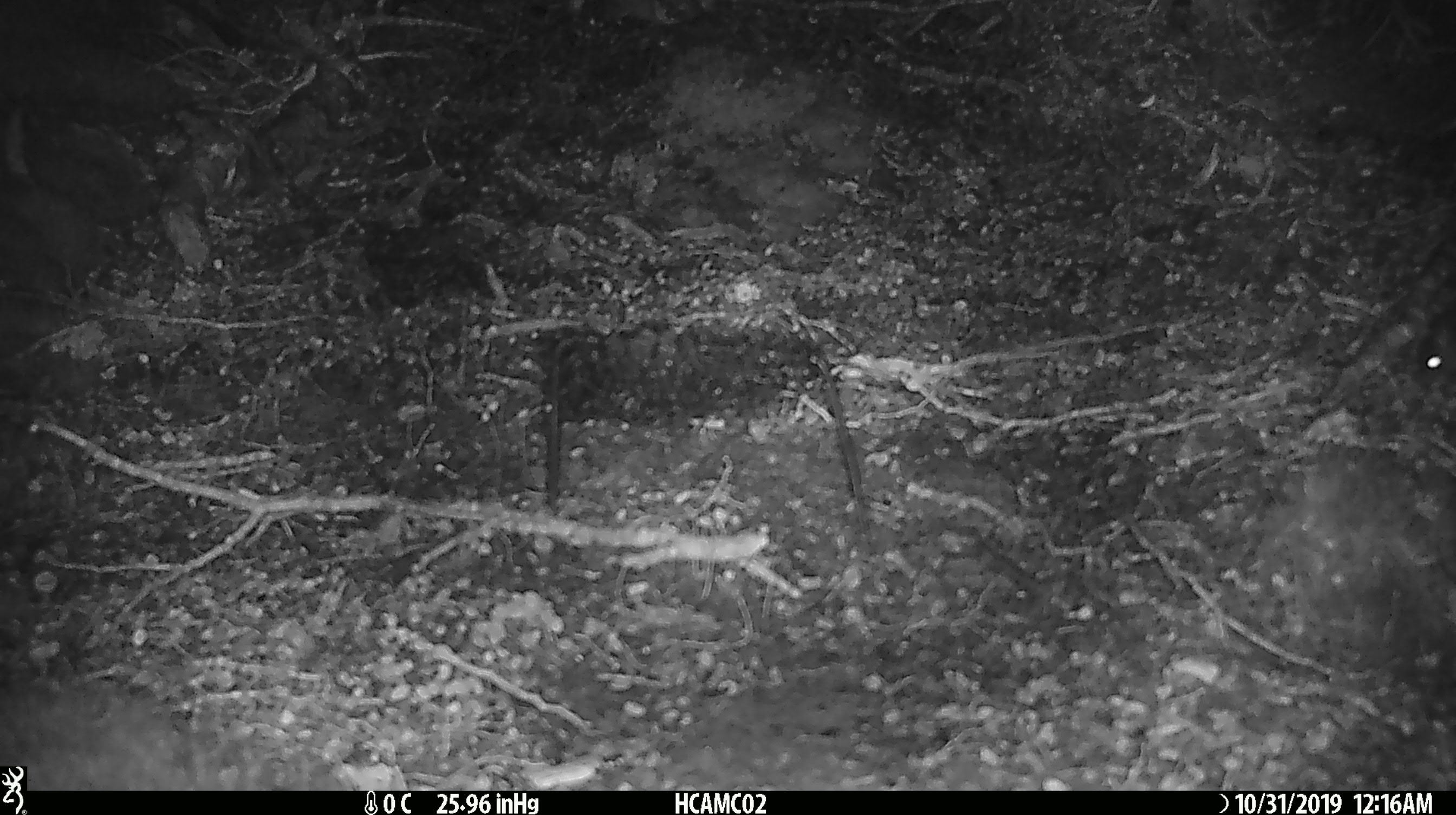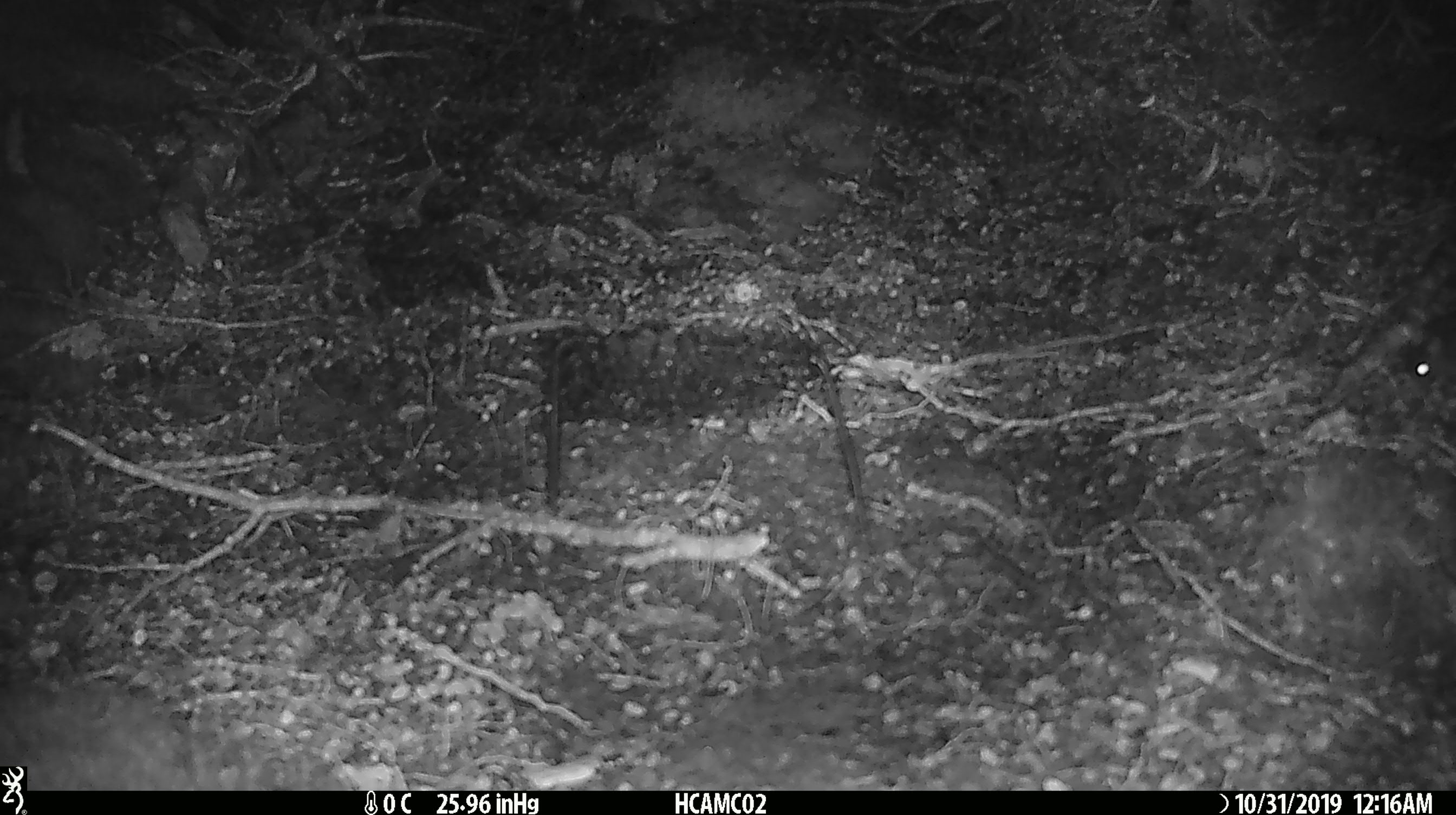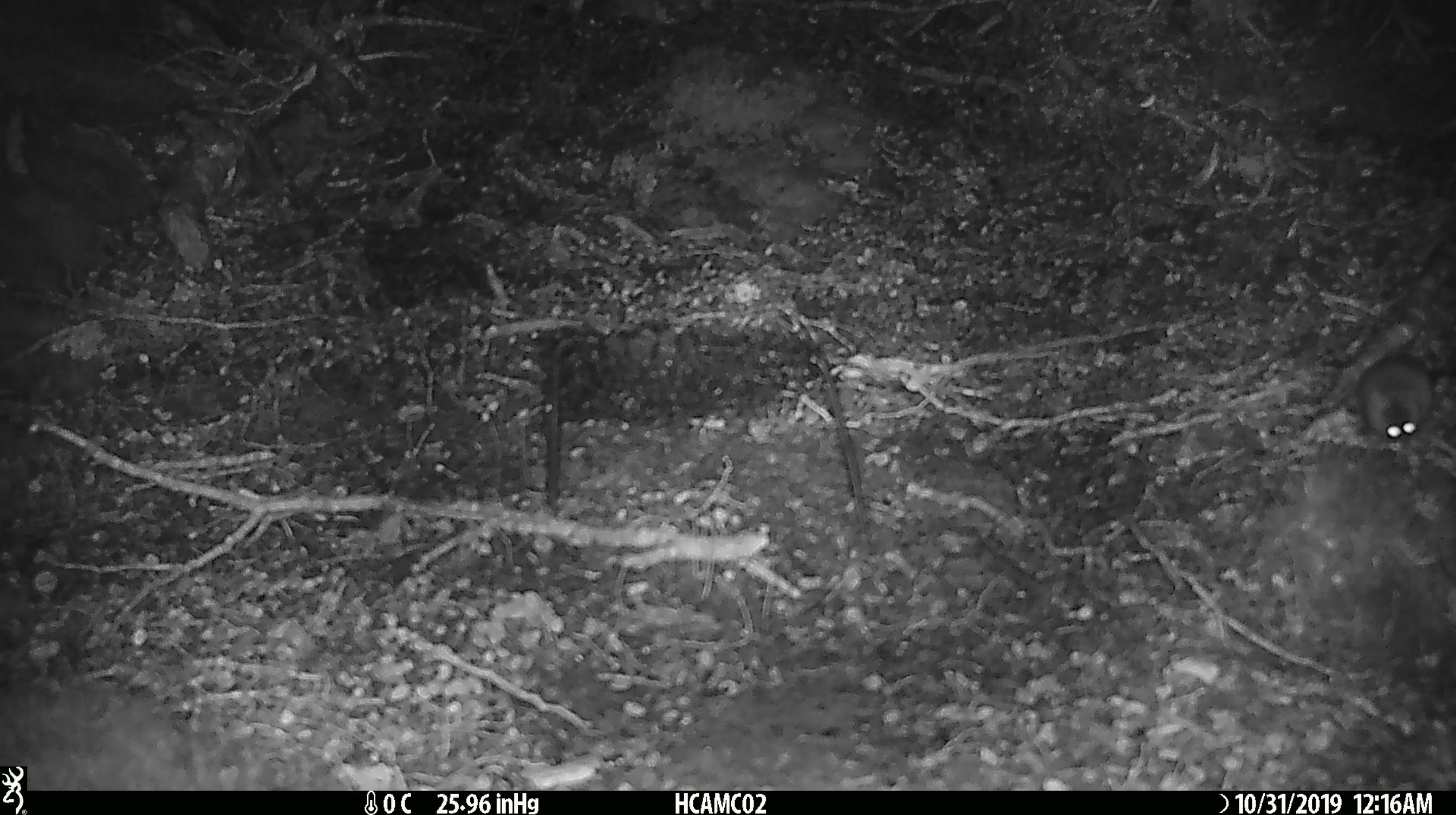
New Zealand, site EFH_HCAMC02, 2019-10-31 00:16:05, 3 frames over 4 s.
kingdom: Animalia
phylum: Chordata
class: Mammalia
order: Rodentia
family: Muridae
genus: Mus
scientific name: Mus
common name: mouse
Mouse (Mus).